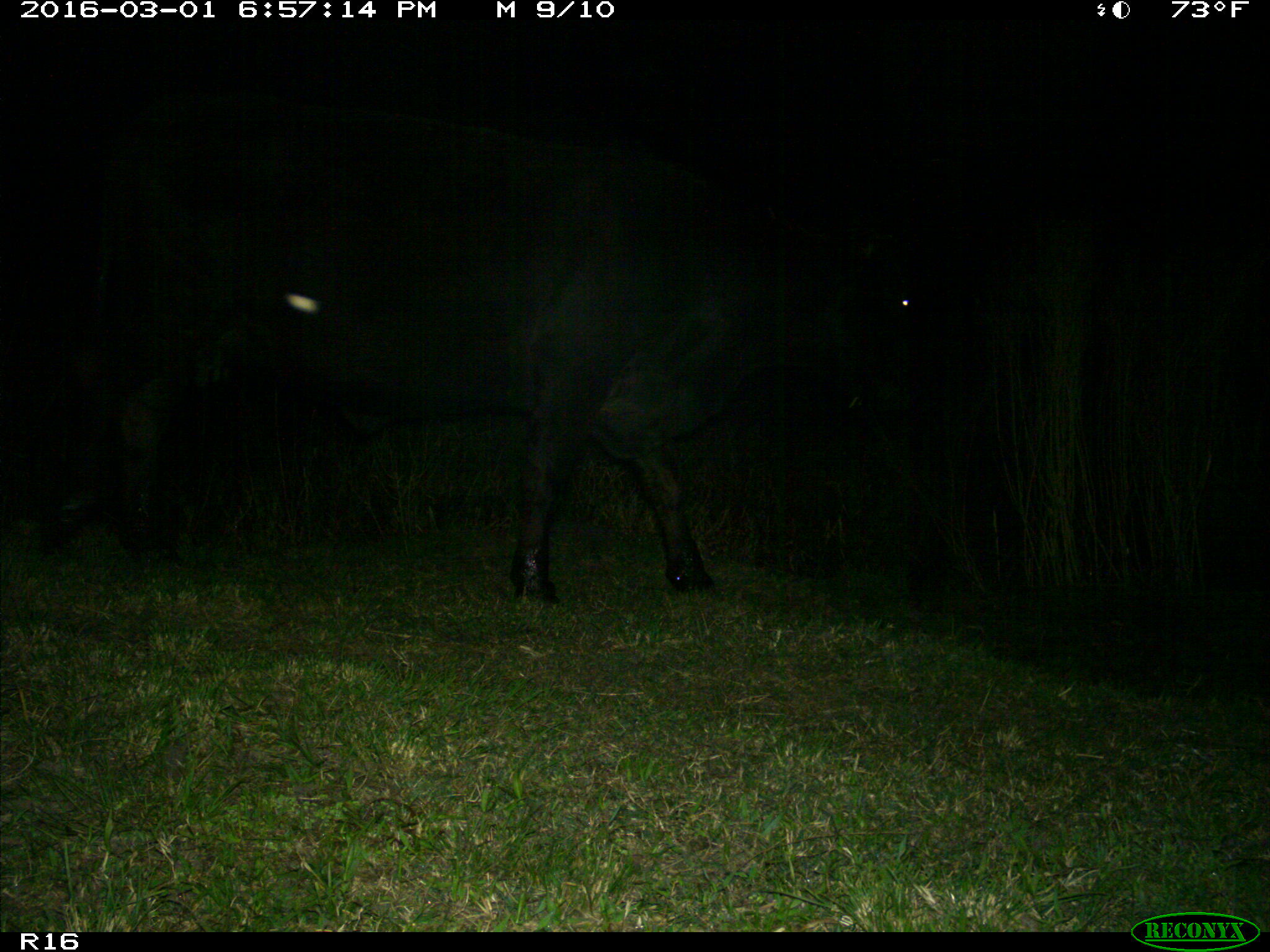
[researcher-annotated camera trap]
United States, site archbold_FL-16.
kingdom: Animalia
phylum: Chordata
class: Mammalia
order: Artiodactyla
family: Bovidae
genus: Bos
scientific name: Bos taurus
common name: domestic cow